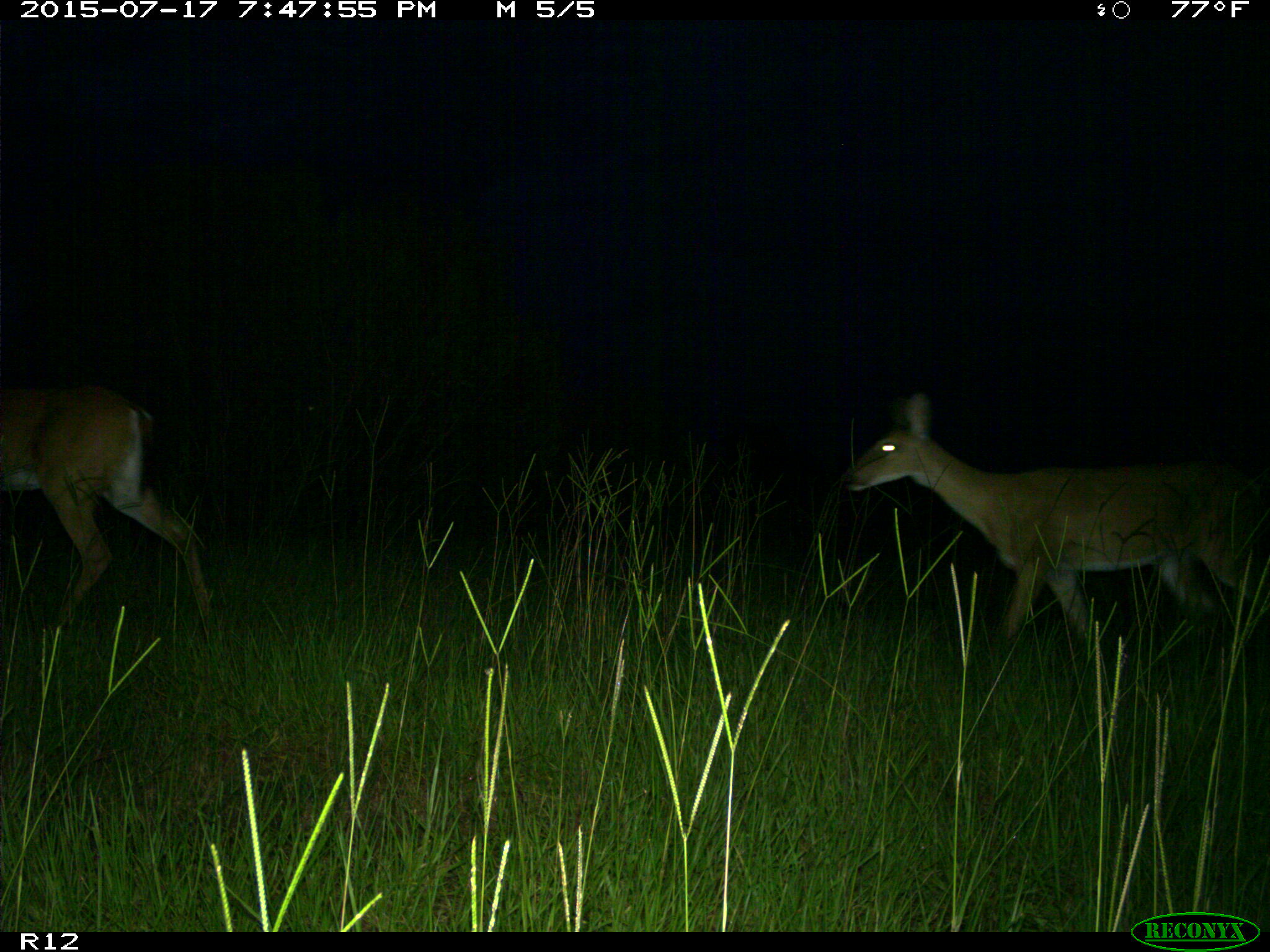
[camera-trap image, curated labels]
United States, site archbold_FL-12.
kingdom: Animalia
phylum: Chordata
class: Mammalia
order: Artiodactyla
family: Cervidae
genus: Odocoileus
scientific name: Odocoileus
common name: deer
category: unidentified deer